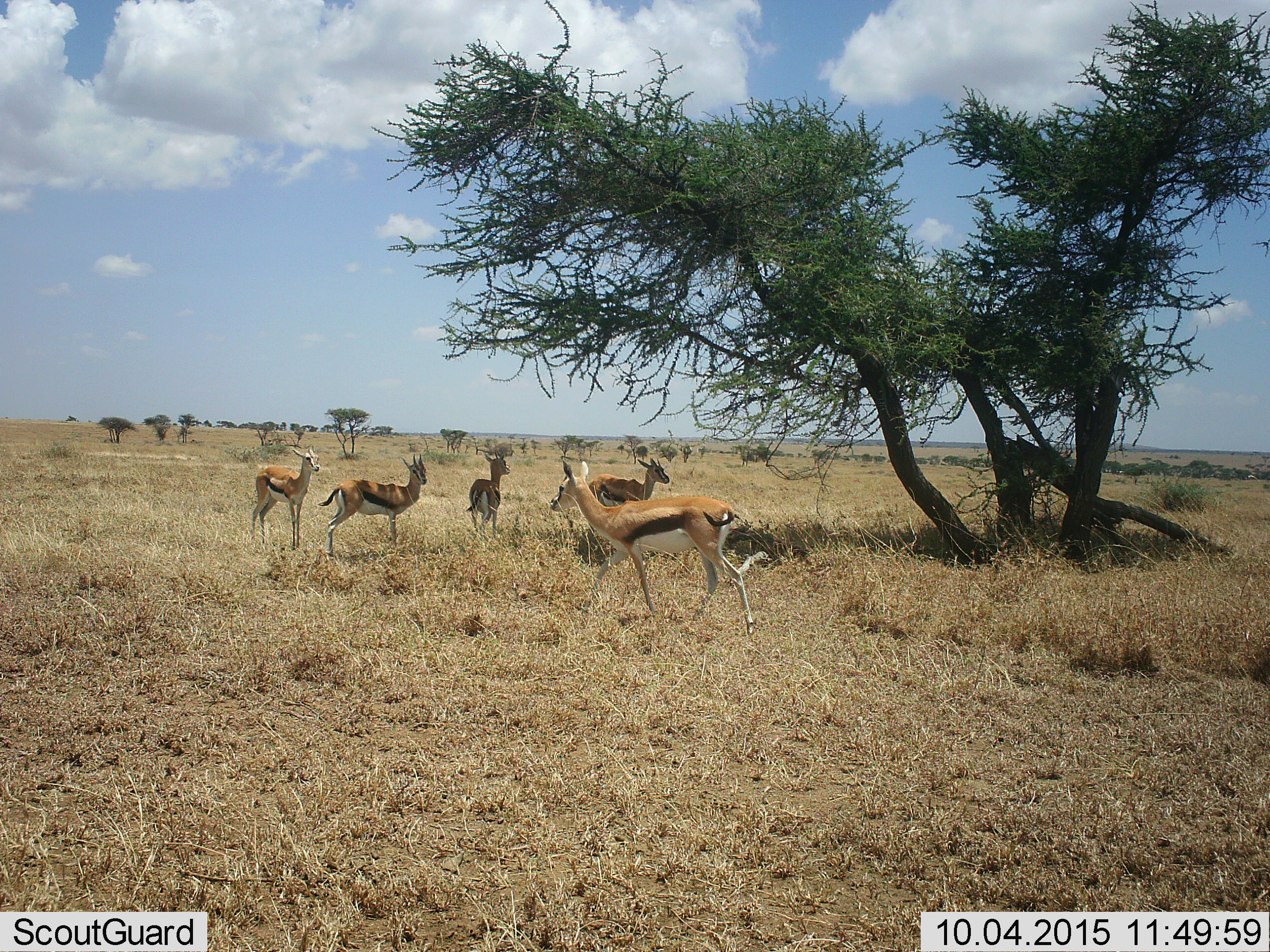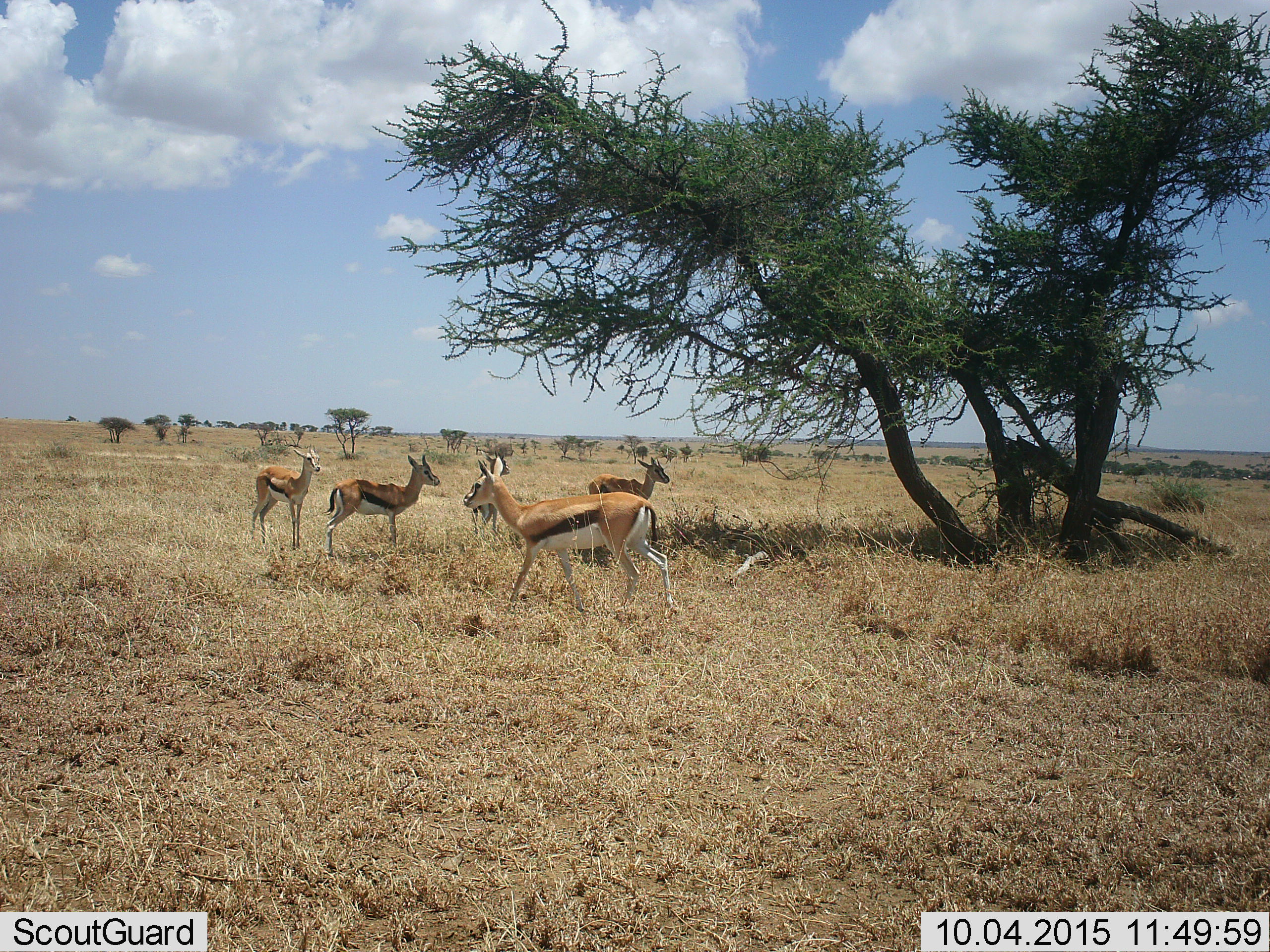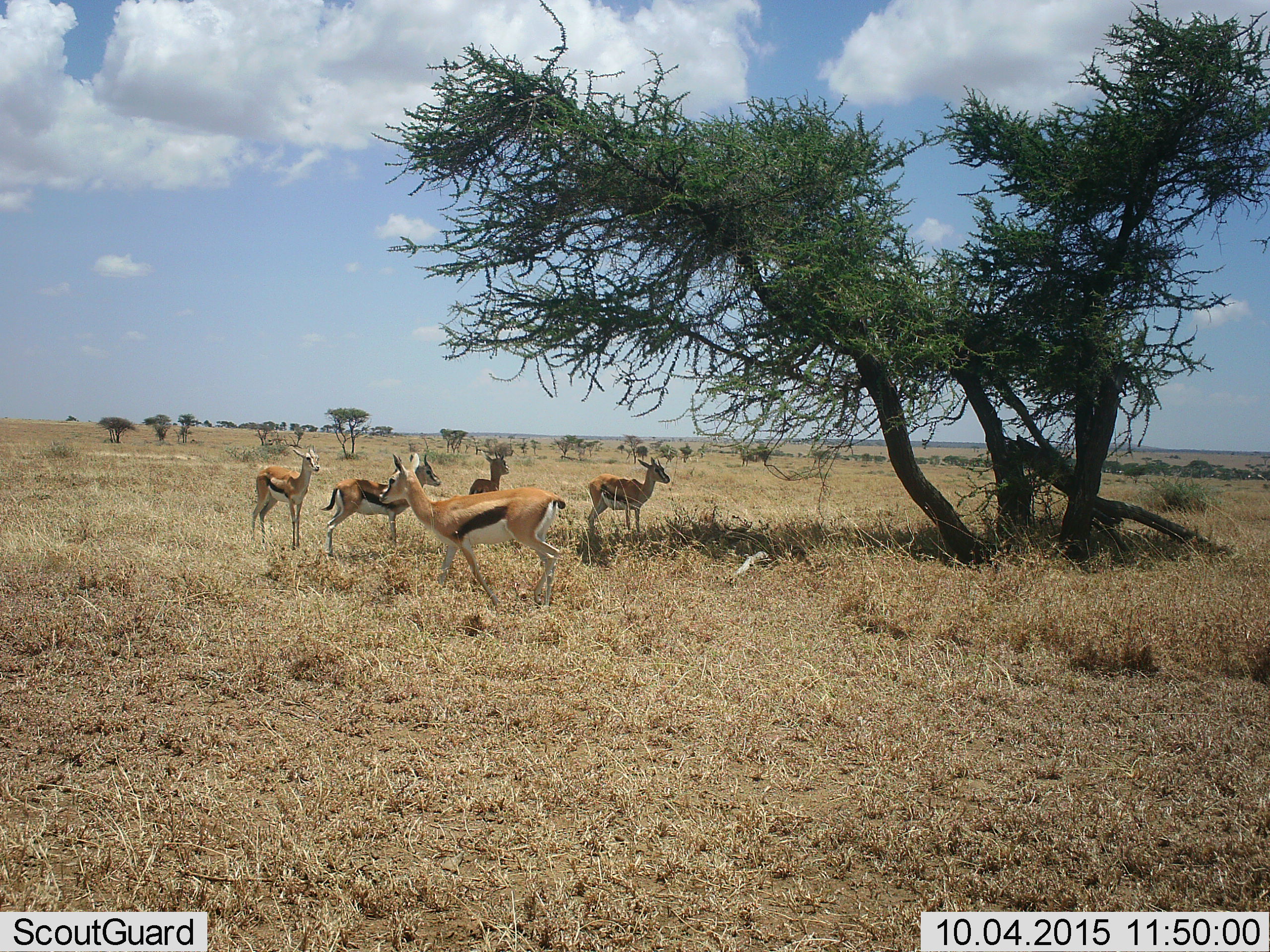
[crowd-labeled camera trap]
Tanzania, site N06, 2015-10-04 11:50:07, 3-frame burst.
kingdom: Animalia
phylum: Chordata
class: Mammalia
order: Artiodactyla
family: Bovidae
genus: Eudorcas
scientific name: Eudorcas thomsonii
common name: thomson's gazelle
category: gazellethomsons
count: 5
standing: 100%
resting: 0%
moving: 80%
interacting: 0%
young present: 10%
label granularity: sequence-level